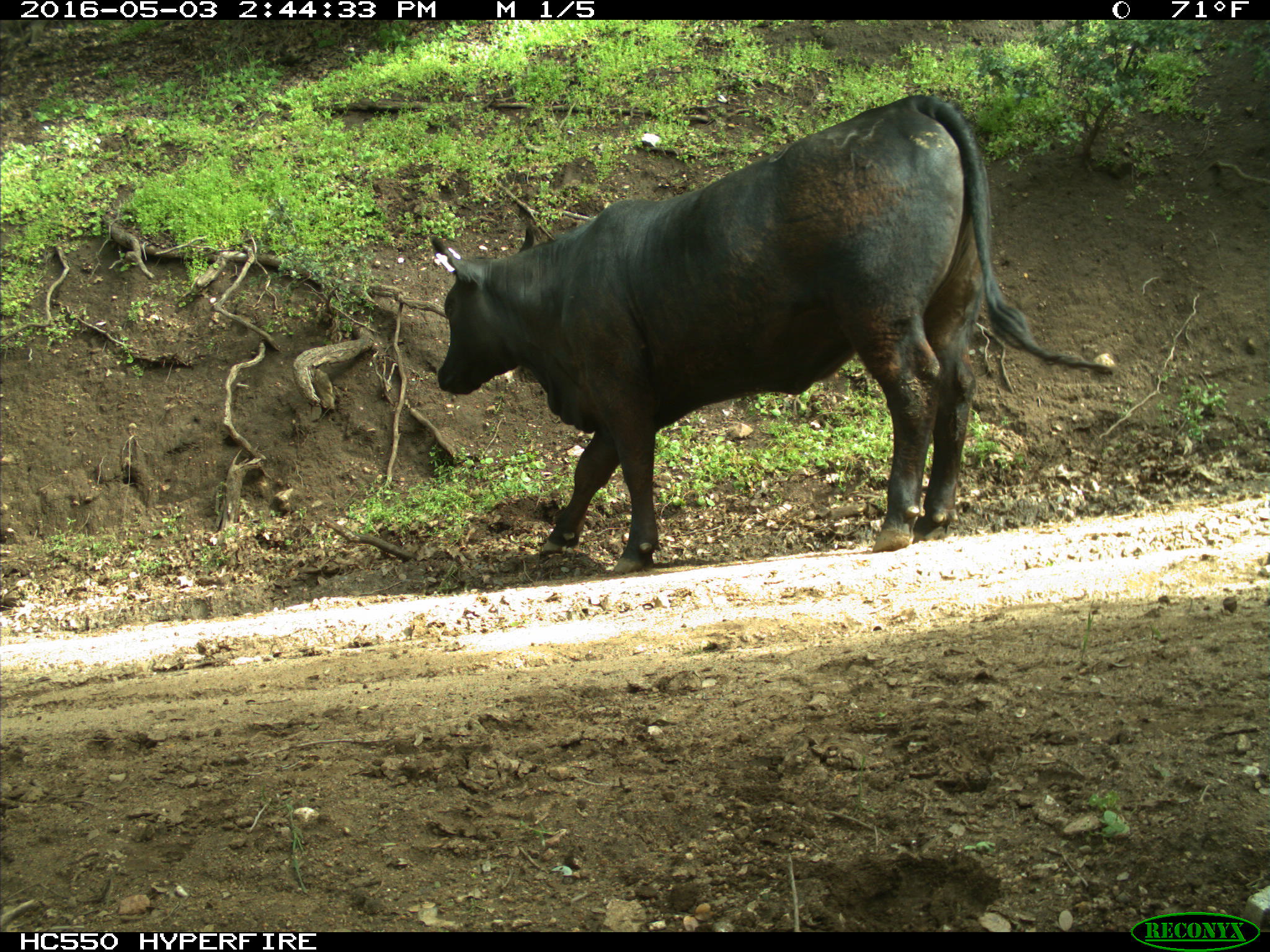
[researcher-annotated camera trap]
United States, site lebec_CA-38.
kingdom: Animalia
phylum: Chordata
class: Mammalia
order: Artiodactyla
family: Bovidae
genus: Bos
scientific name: Bos taurus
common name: domestic cow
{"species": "Bos taurus (domestic cow)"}